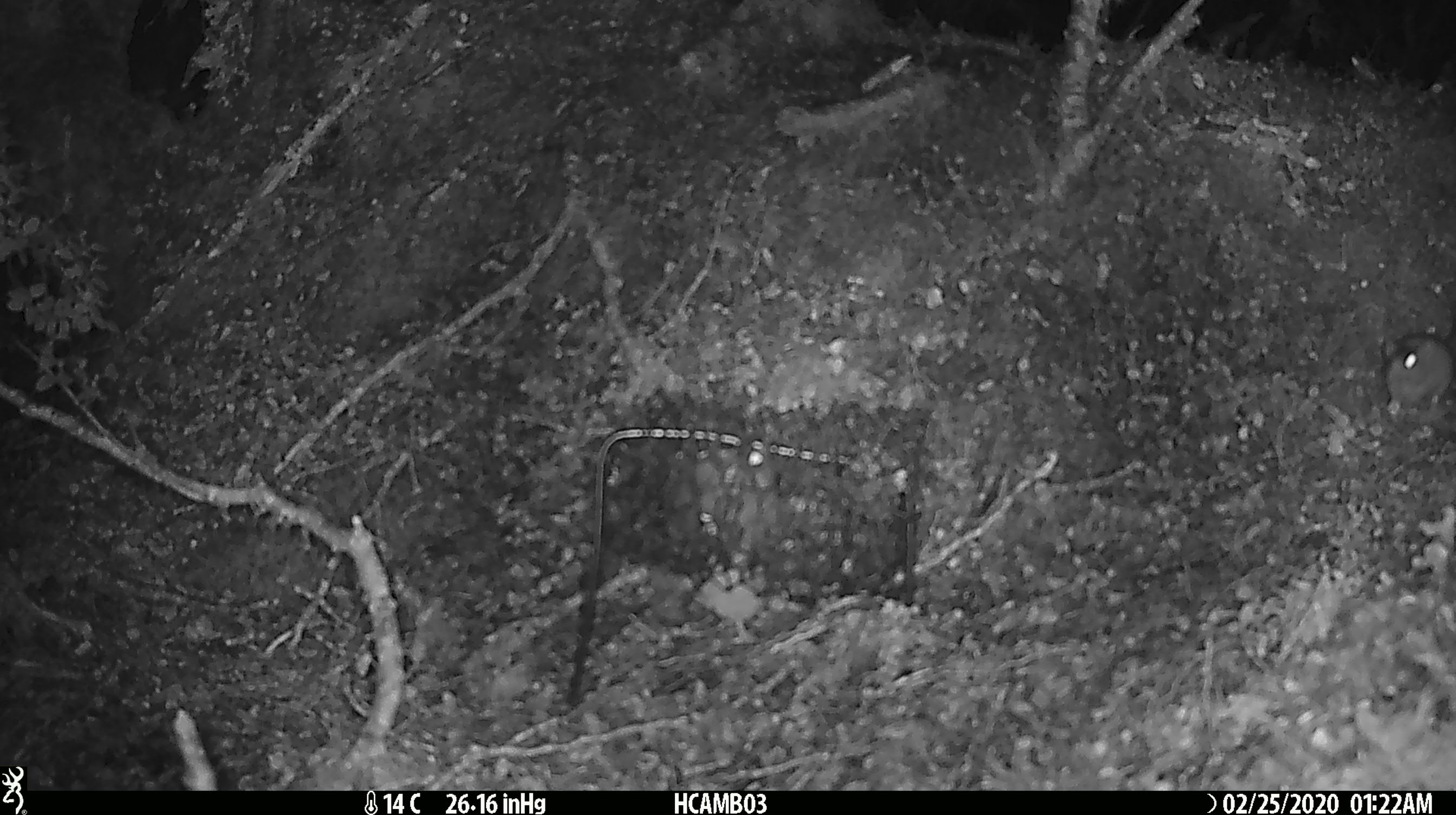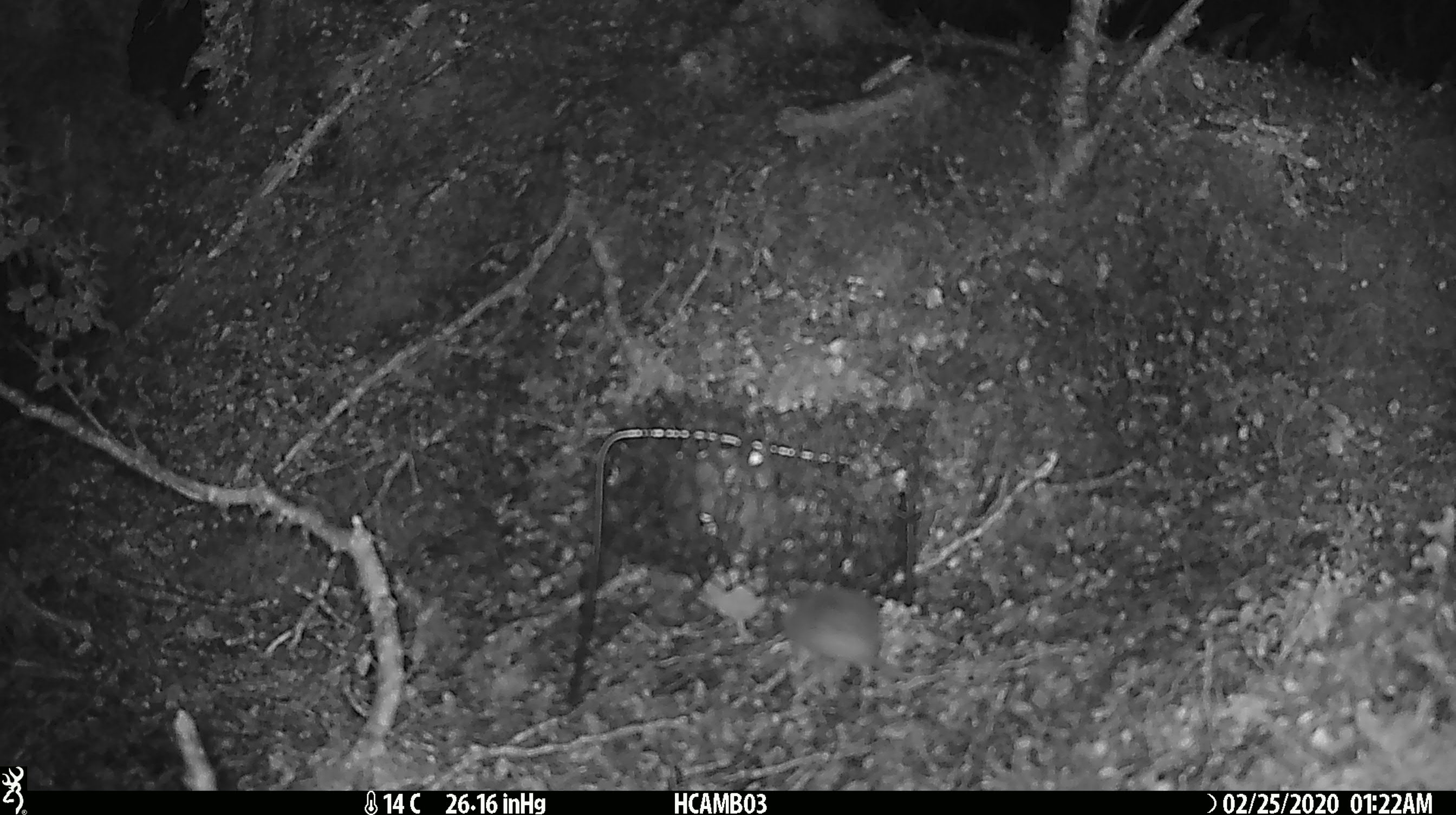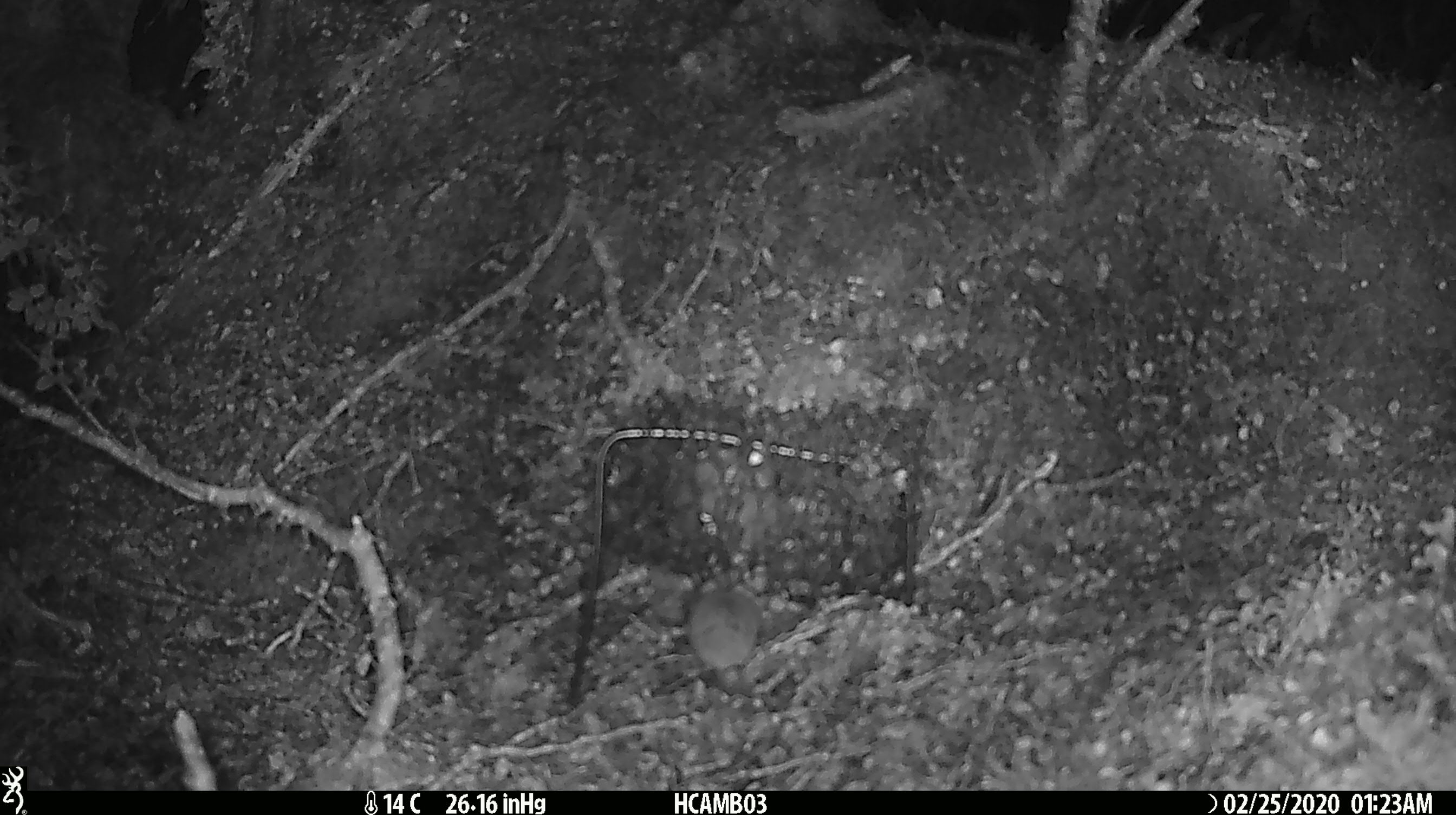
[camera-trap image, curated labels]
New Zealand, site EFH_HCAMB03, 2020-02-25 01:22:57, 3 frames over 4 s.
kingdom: Animalia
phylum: Chordata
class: Mammalia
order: Rodentia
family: Muridae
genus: Mus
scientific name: Mus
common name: mouse